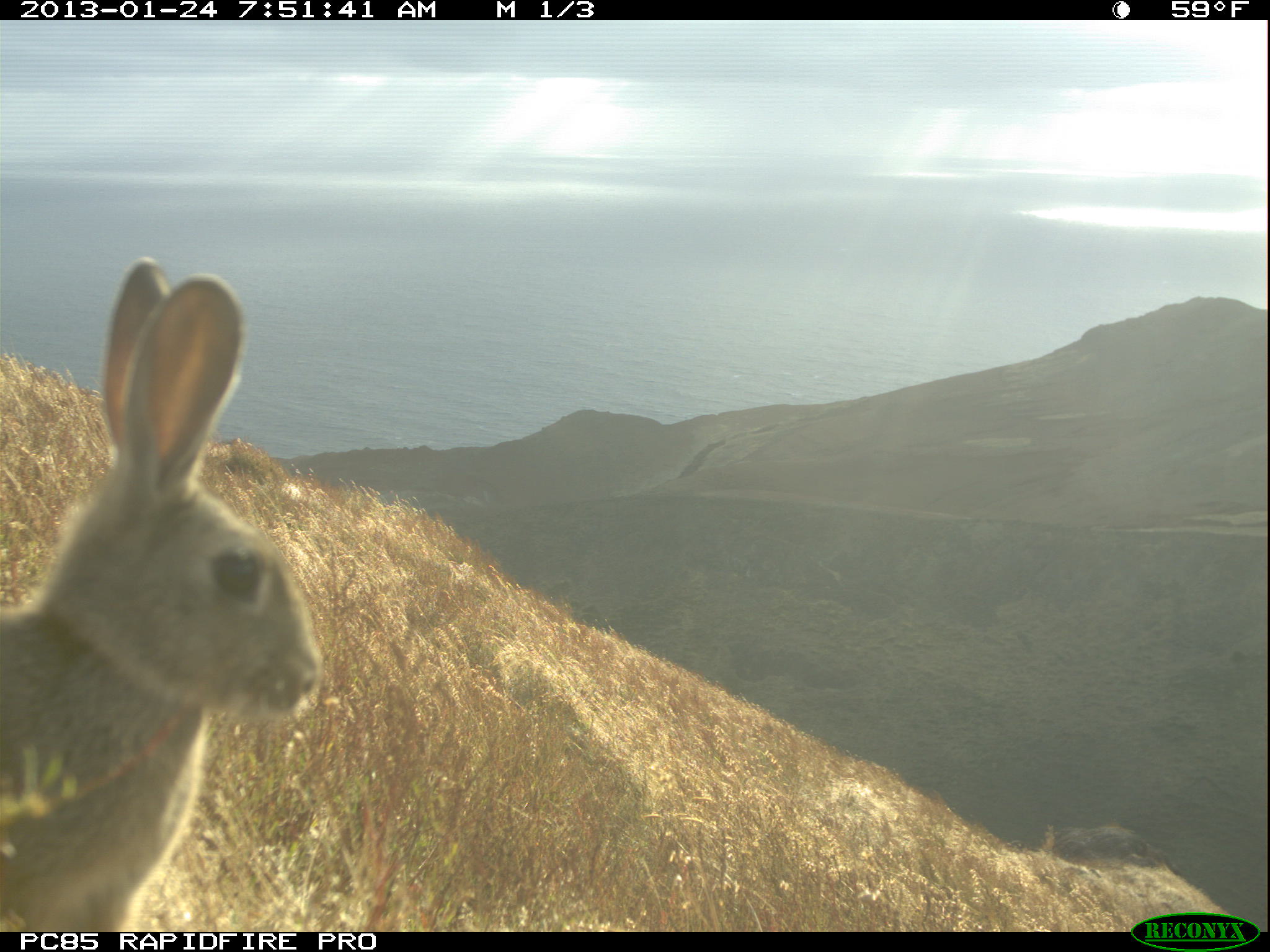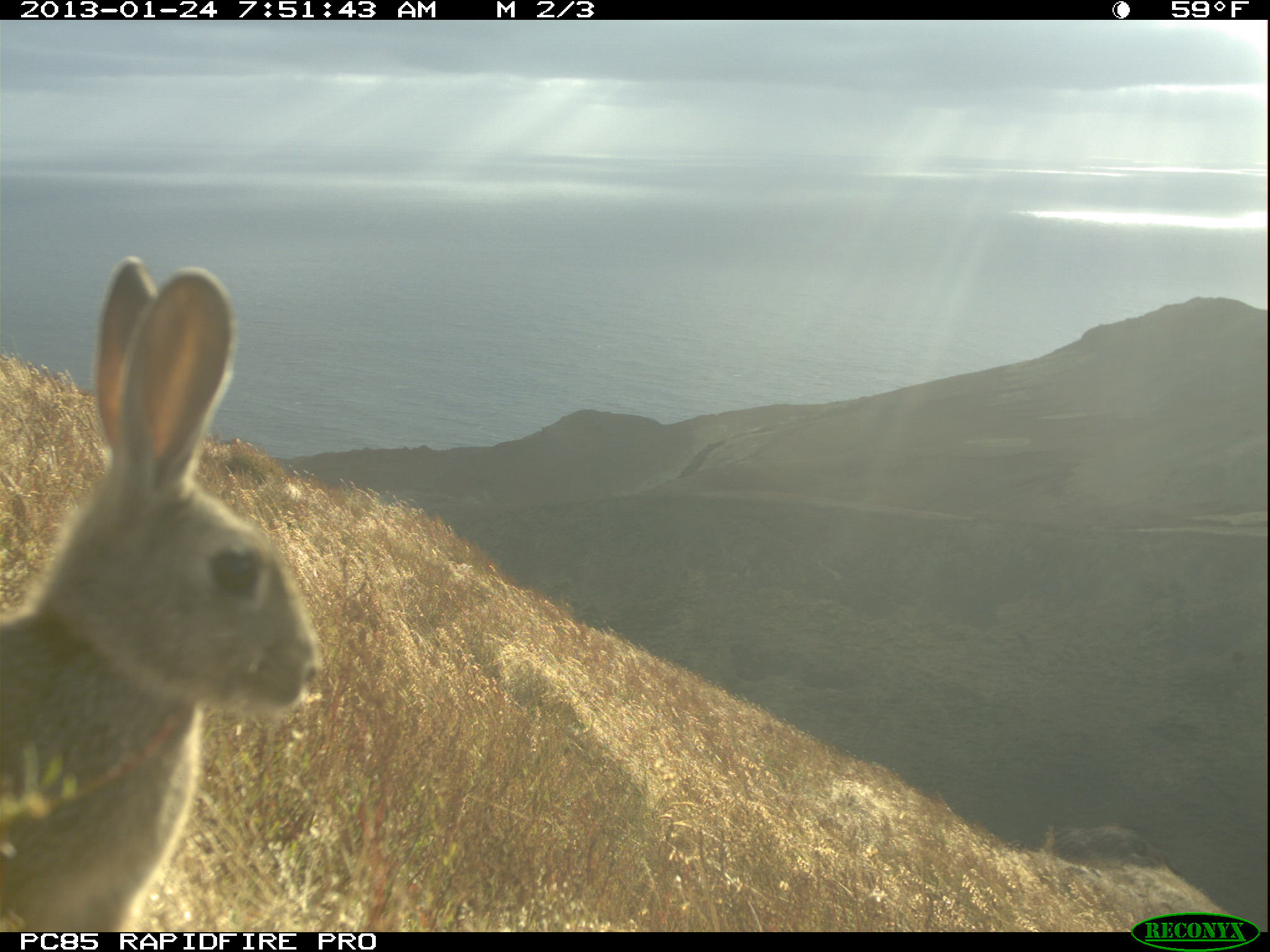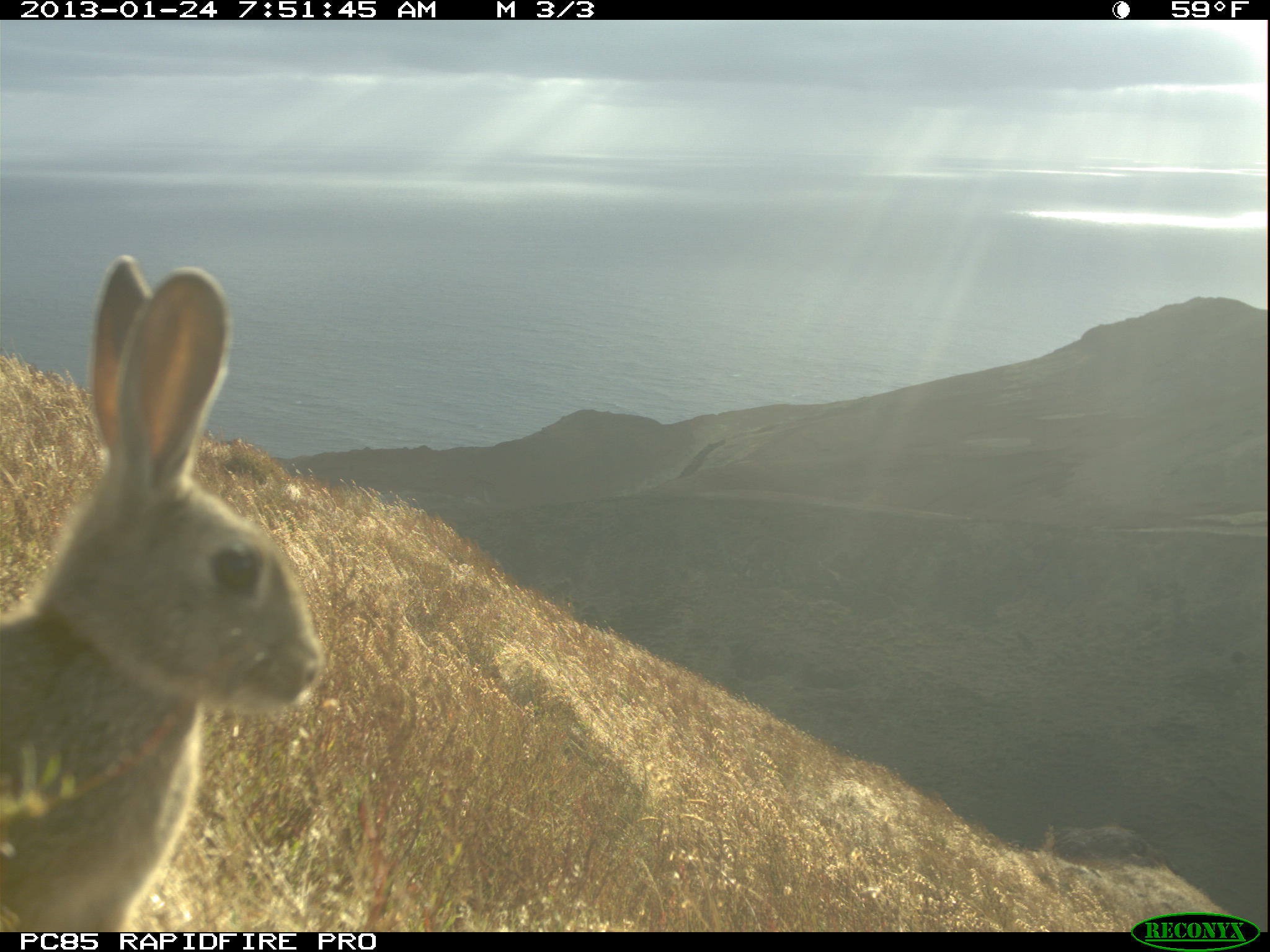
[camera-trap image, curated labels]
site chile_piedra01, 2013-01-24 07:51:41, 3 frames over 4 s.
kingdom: Animalia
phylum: Chordata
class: Mammalia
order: Lagomorpha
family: Leporidae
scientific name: Leporidae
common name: rabbits and hares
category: rabbit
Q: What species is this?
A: Rabbit (rabbits and hares) (Leporidae).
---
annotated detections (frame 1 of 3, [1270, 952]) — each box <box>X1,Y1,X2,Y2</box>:
rabbit: <box>0,261,317,933</box>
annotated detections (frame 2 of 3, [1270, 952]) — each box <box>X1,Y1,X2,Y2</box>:
rabbit: <box>0,264,317,927</box>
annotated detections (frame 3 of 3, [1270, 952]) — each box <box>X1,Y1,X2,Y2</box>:
rabbit: <box>0,262,319,933</box>